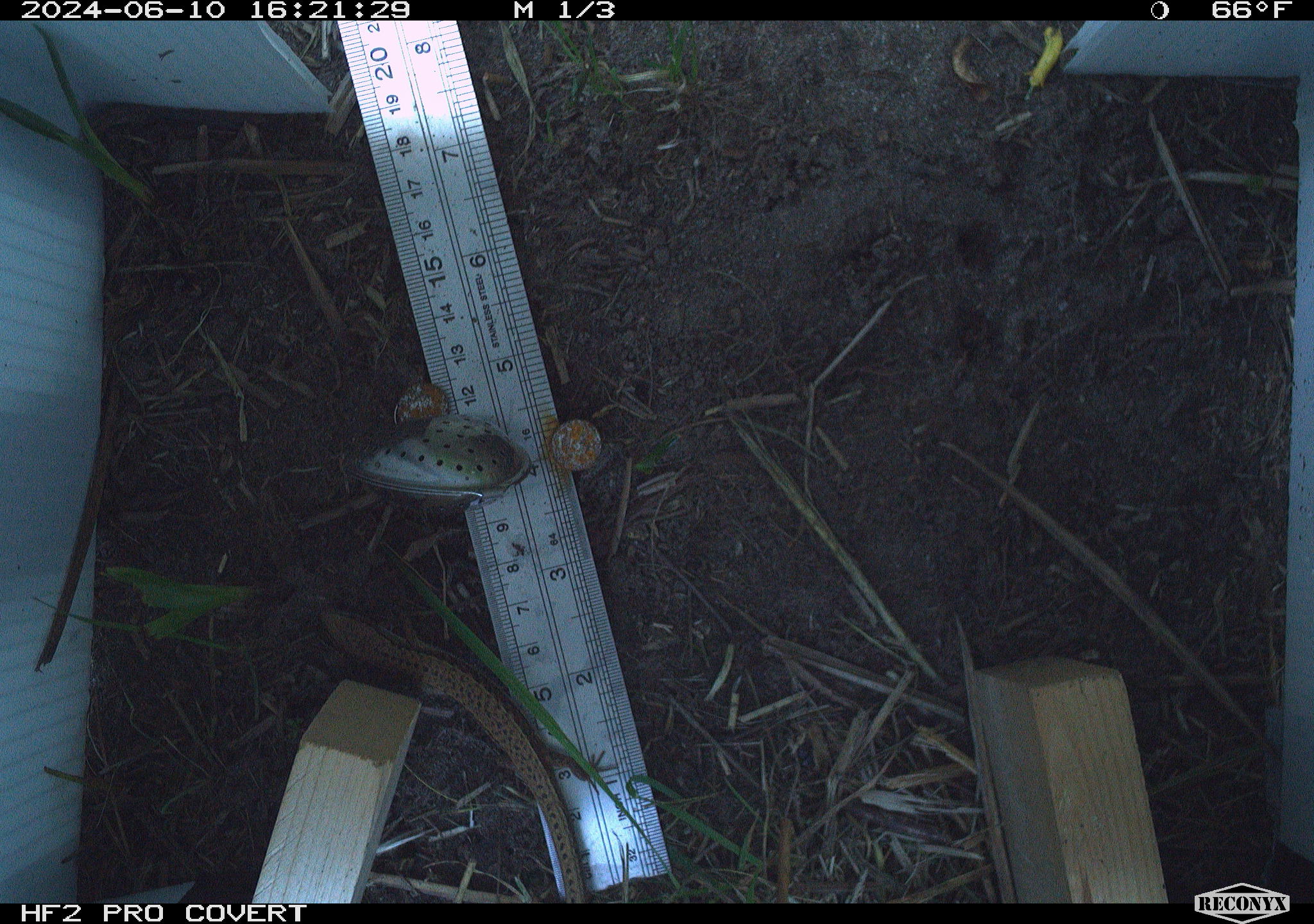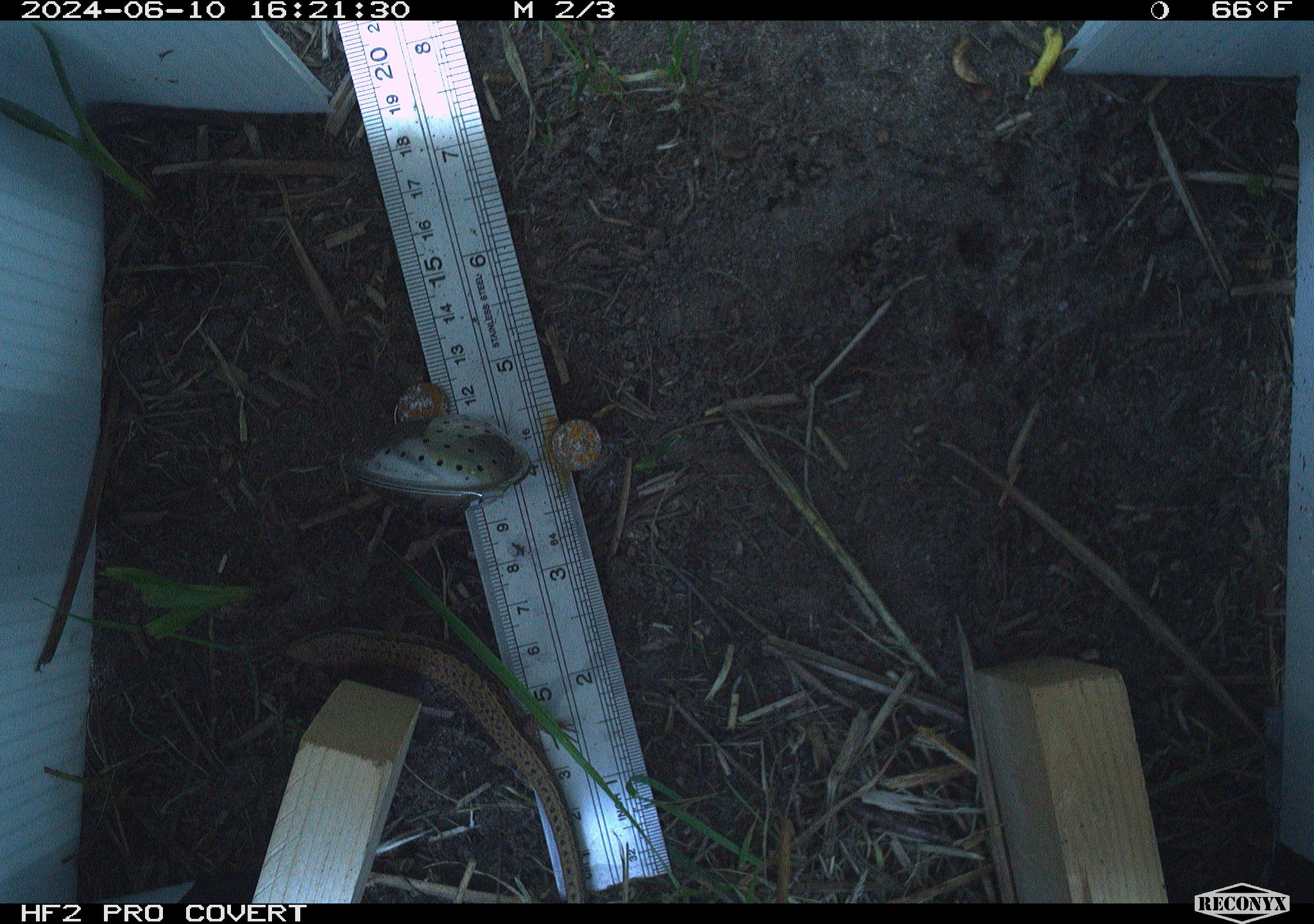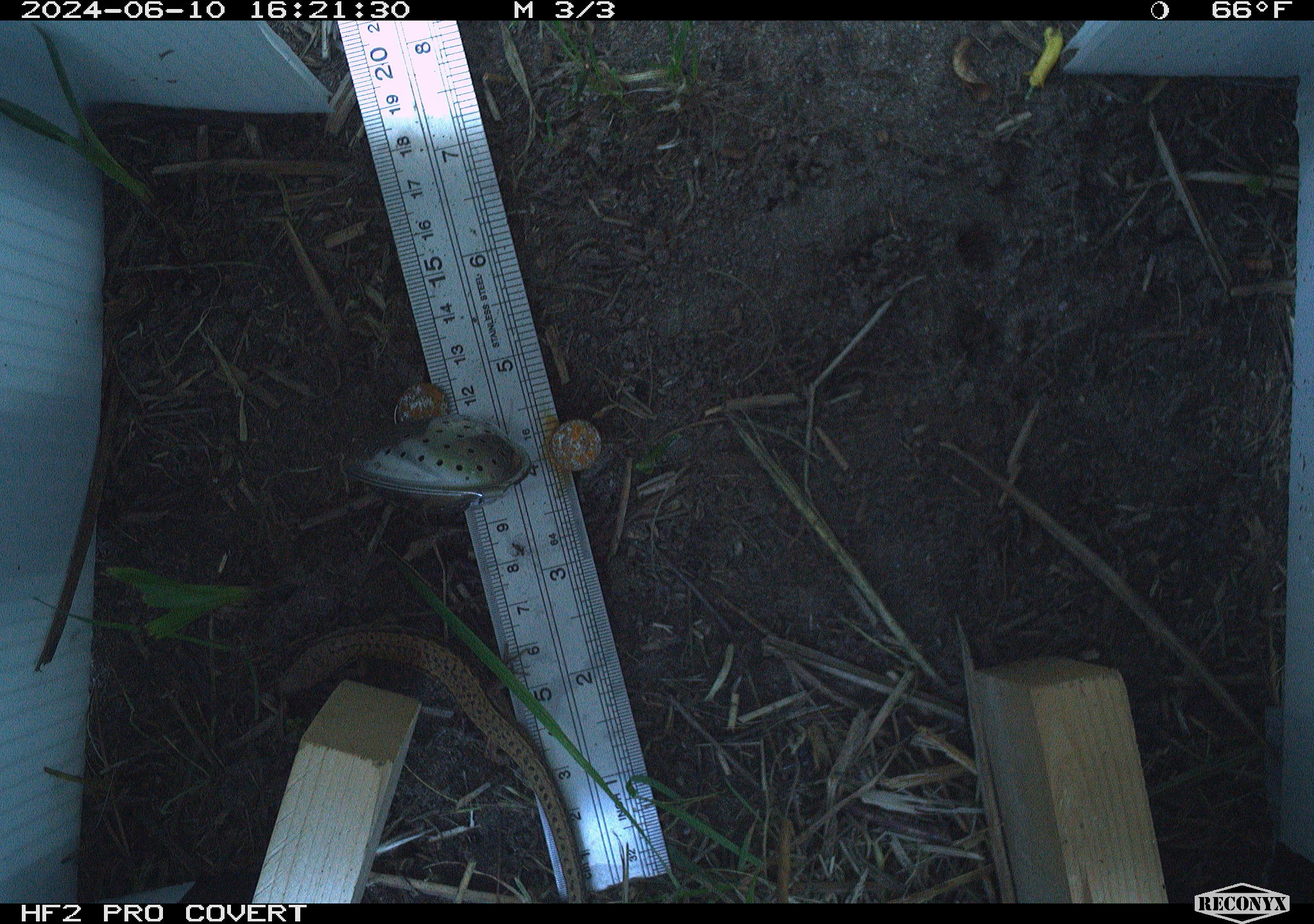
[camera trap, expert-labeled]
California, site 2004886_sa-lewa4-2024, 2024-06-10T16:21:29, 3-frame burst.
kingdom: Animalia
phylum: Chordata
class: Reptilia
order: Squamata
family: Anguidae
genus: Elgaria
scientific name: Elgaria coerulea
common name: northern alligator lizard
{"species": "northern alligator lizard (Elgaria coerulea)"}